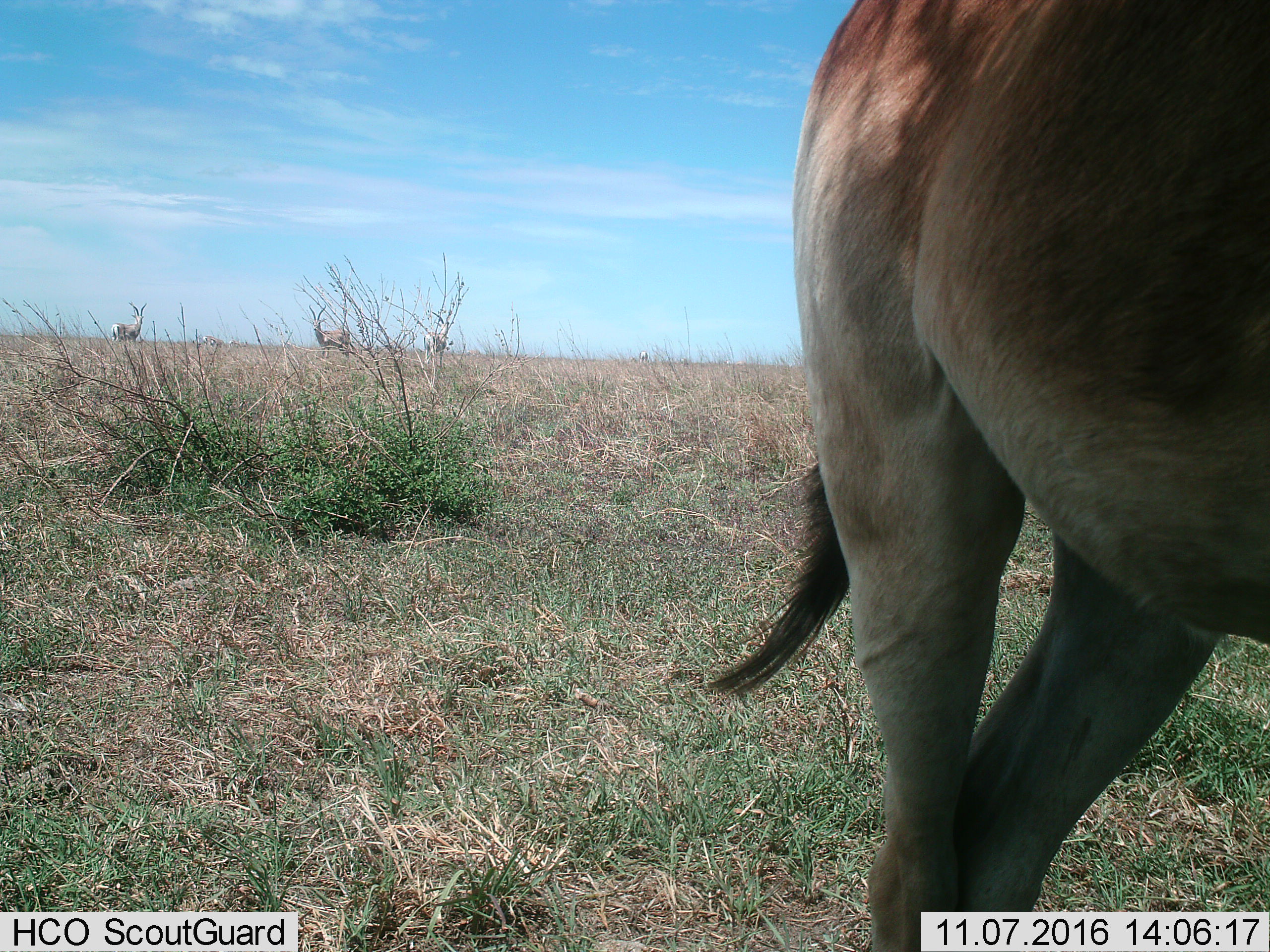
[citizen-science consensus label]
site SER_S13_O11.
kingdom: Animalia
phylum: Chordata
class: Mammalia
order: Artiodactyla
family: Bovidae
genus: Nanger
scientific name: Nanger granti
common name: grant's gazelle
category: gazellegrants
Gazellegrants (grant's gazelle) (Nanger granti), count 7. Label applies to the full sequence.